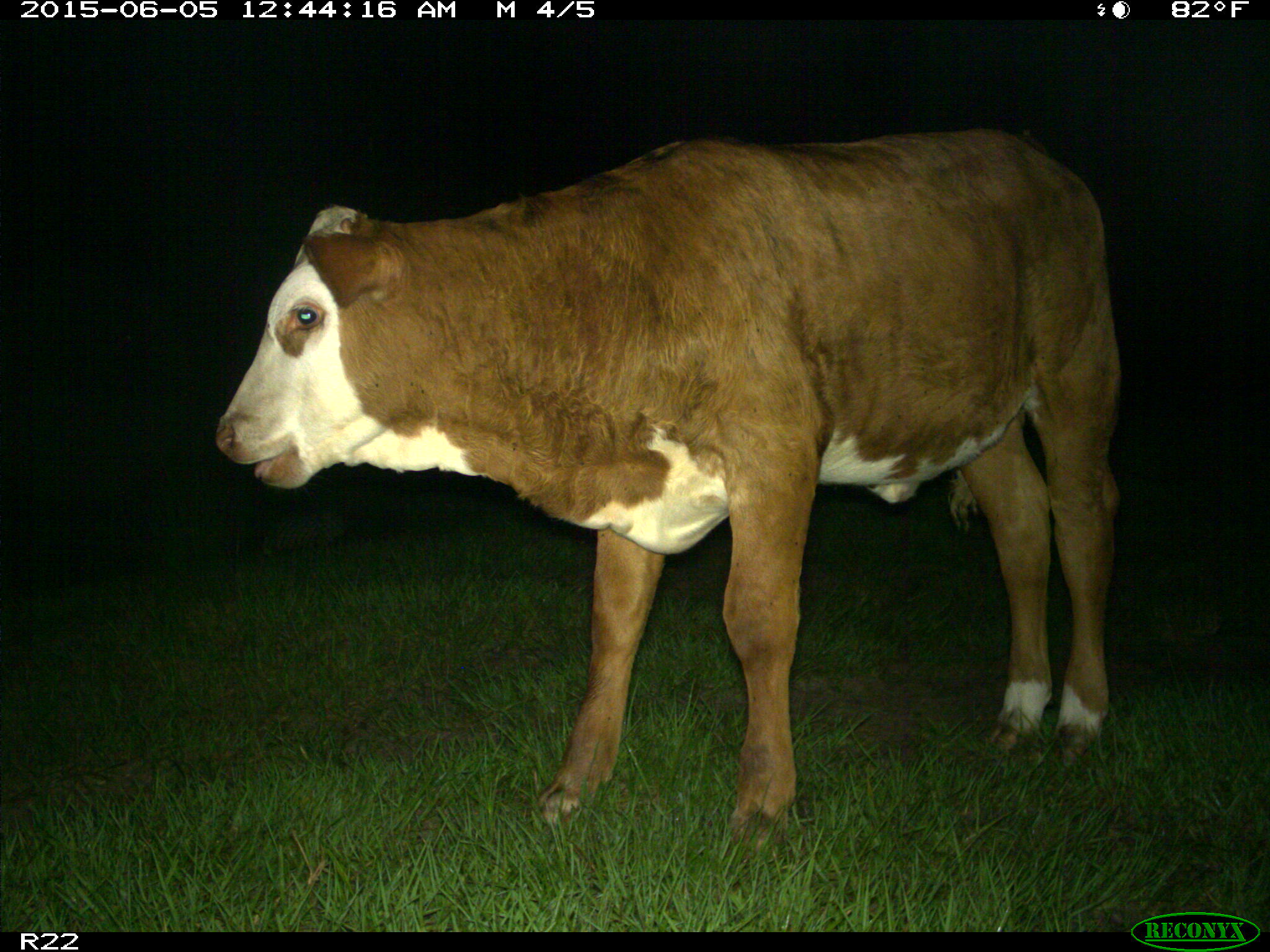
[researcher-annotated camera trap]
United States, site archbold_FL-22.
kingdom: Animalia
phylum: Chordata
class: Mammalia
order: Artiodactyla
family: Bovidae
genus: Bos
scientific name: Bos taurus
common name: domestic cow